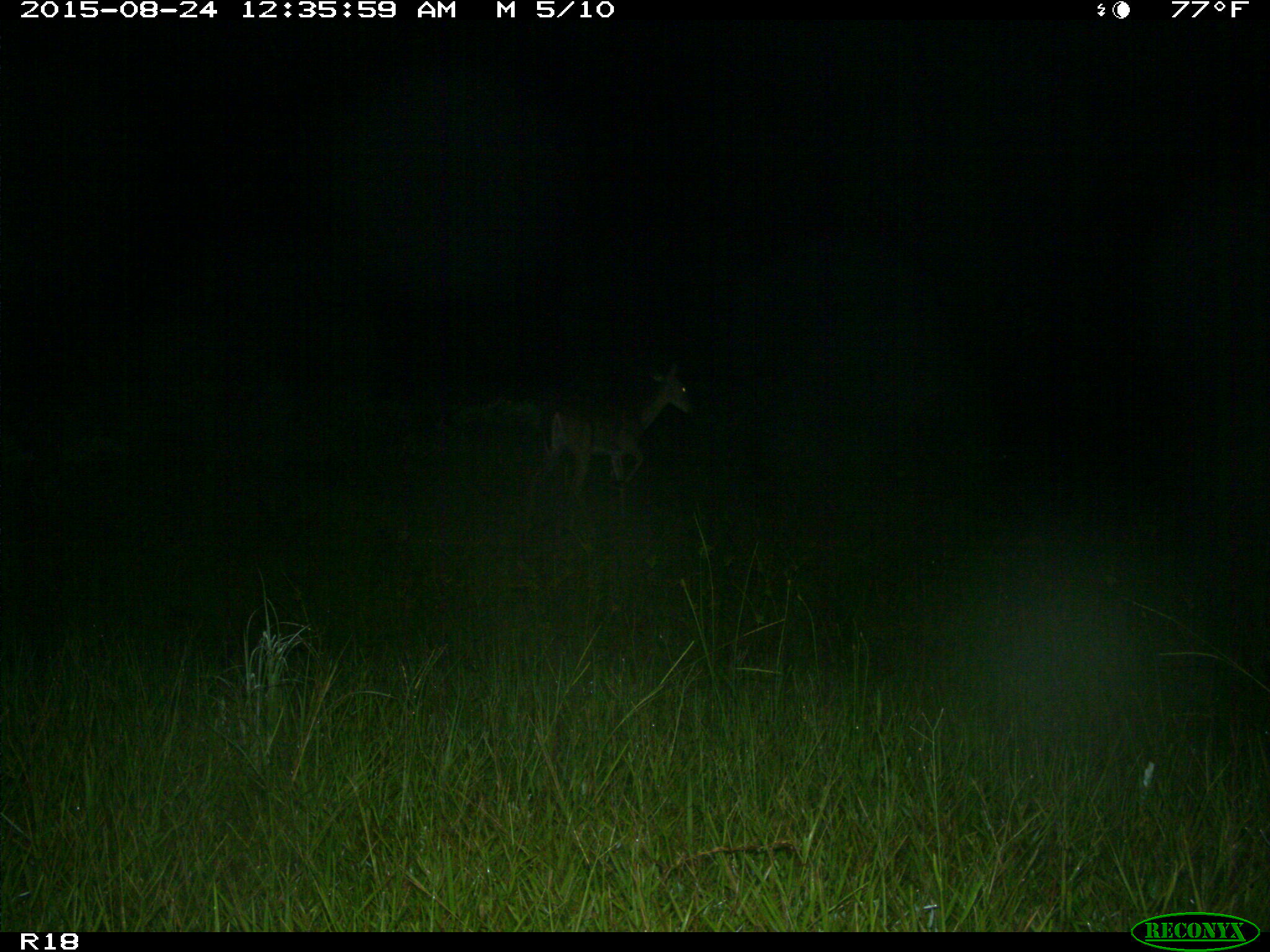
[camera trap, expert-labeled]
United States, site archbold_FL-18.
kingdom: Animalia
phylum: Chordata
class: Mammalia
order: Artiodactyla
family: Cervidae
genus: Odocoileus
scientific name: Odocoileus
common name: deer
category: unidentified deer